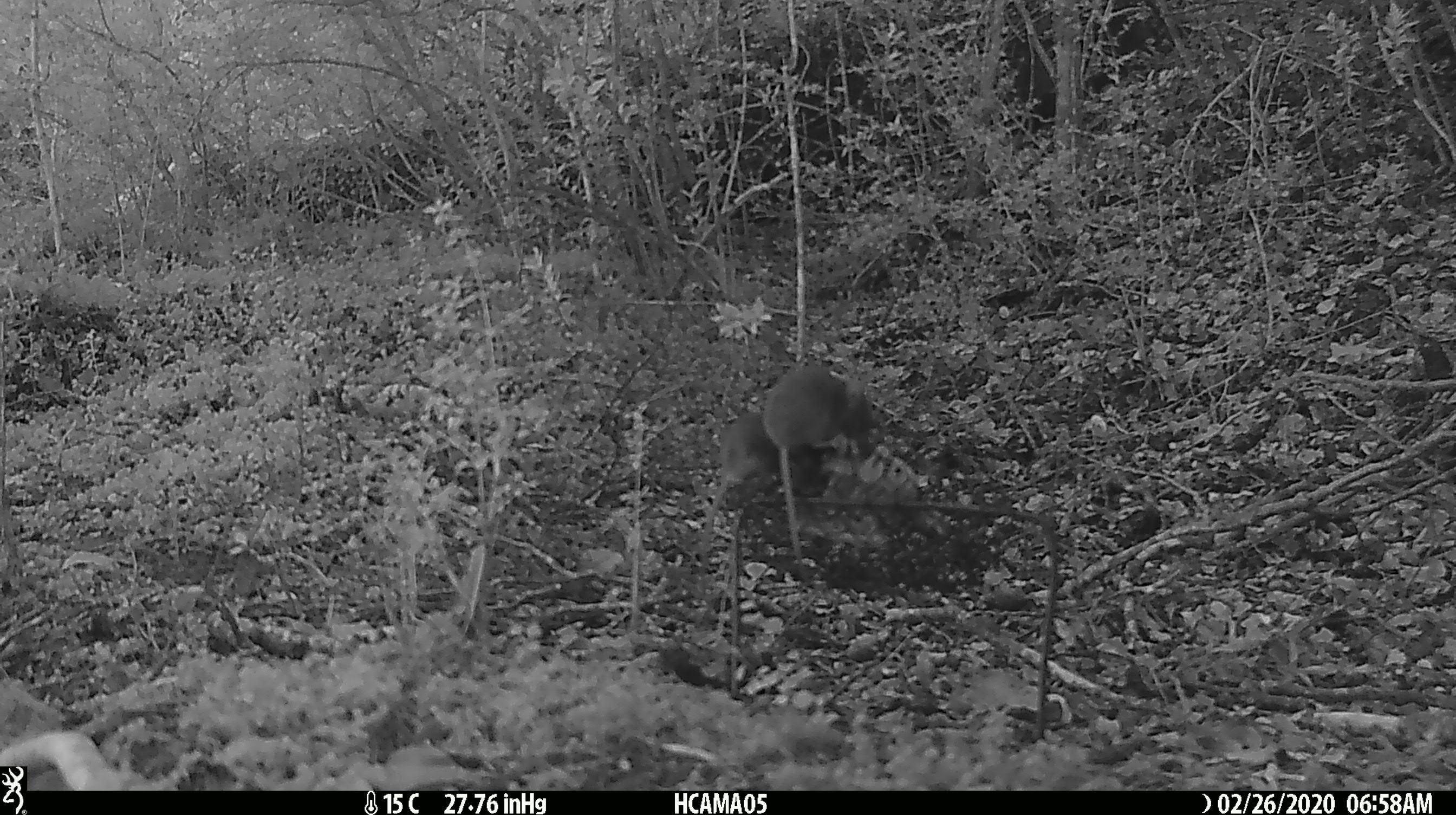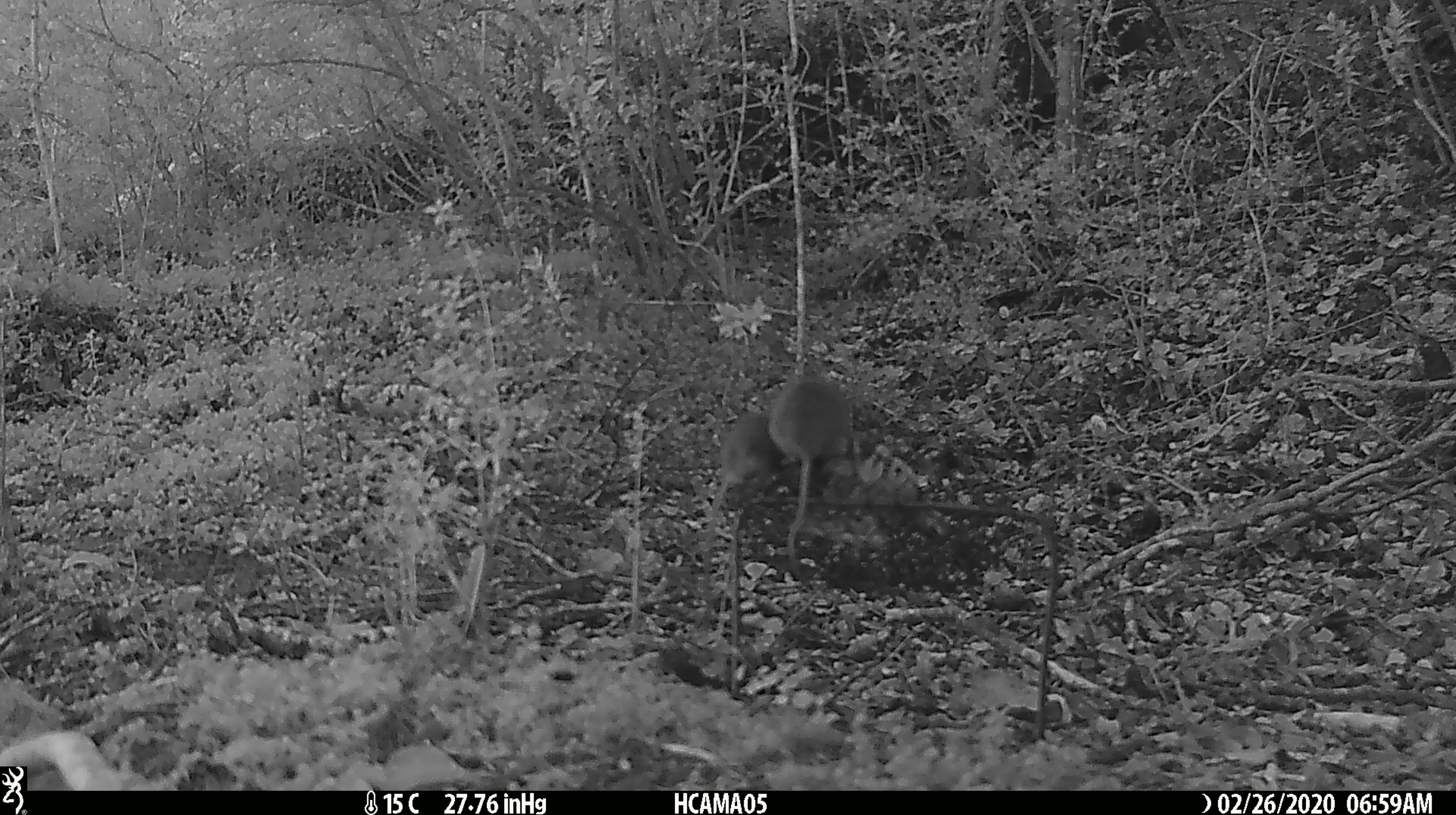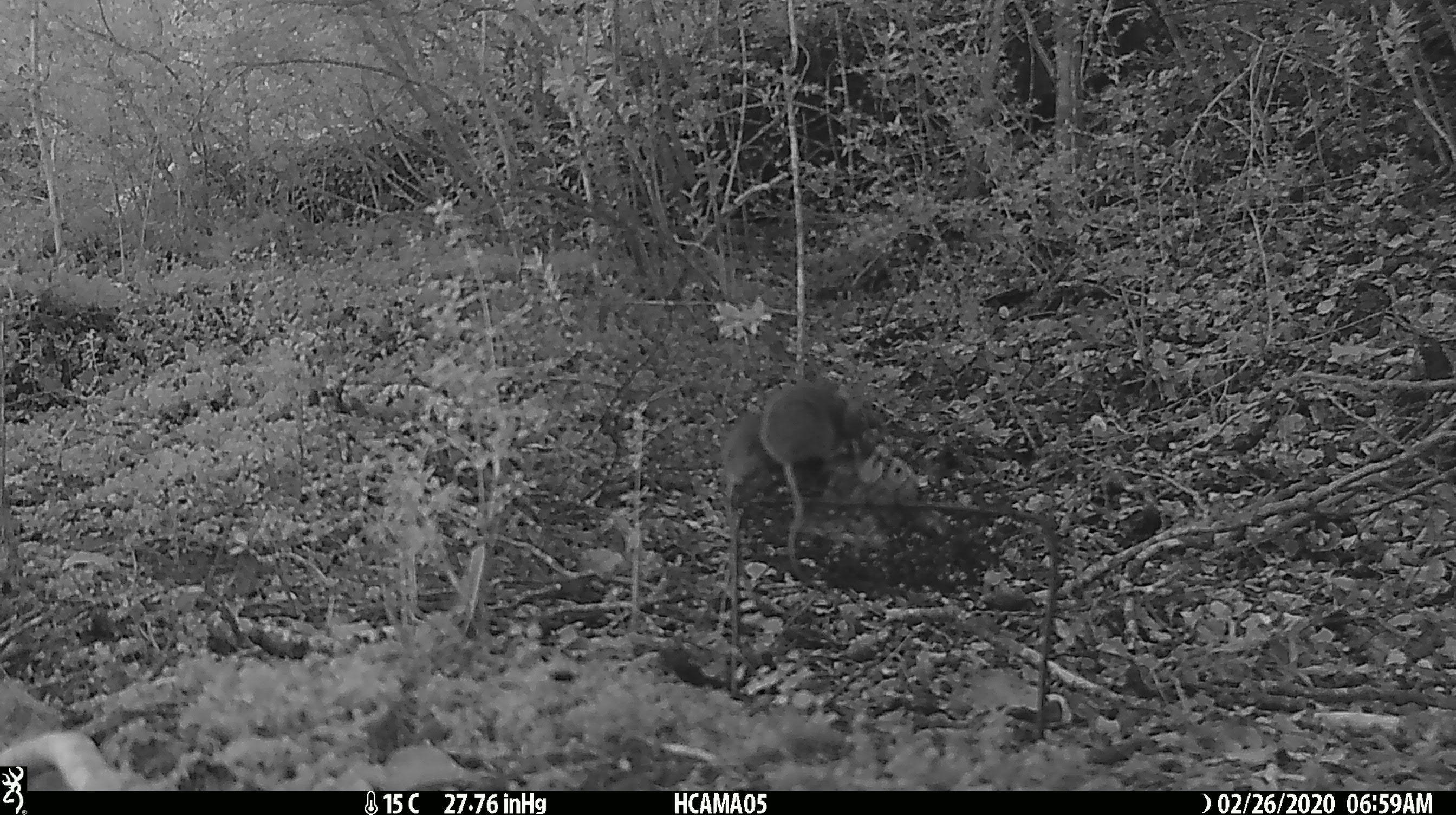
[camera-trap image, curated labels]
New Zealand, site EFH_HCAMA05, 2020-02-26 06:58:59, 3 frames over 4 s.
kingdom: Animalia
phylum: Chordata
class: Mammalia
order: Rodentia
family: Muridae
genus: Mus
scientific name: Mus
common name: mouse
Mouse (Mus).